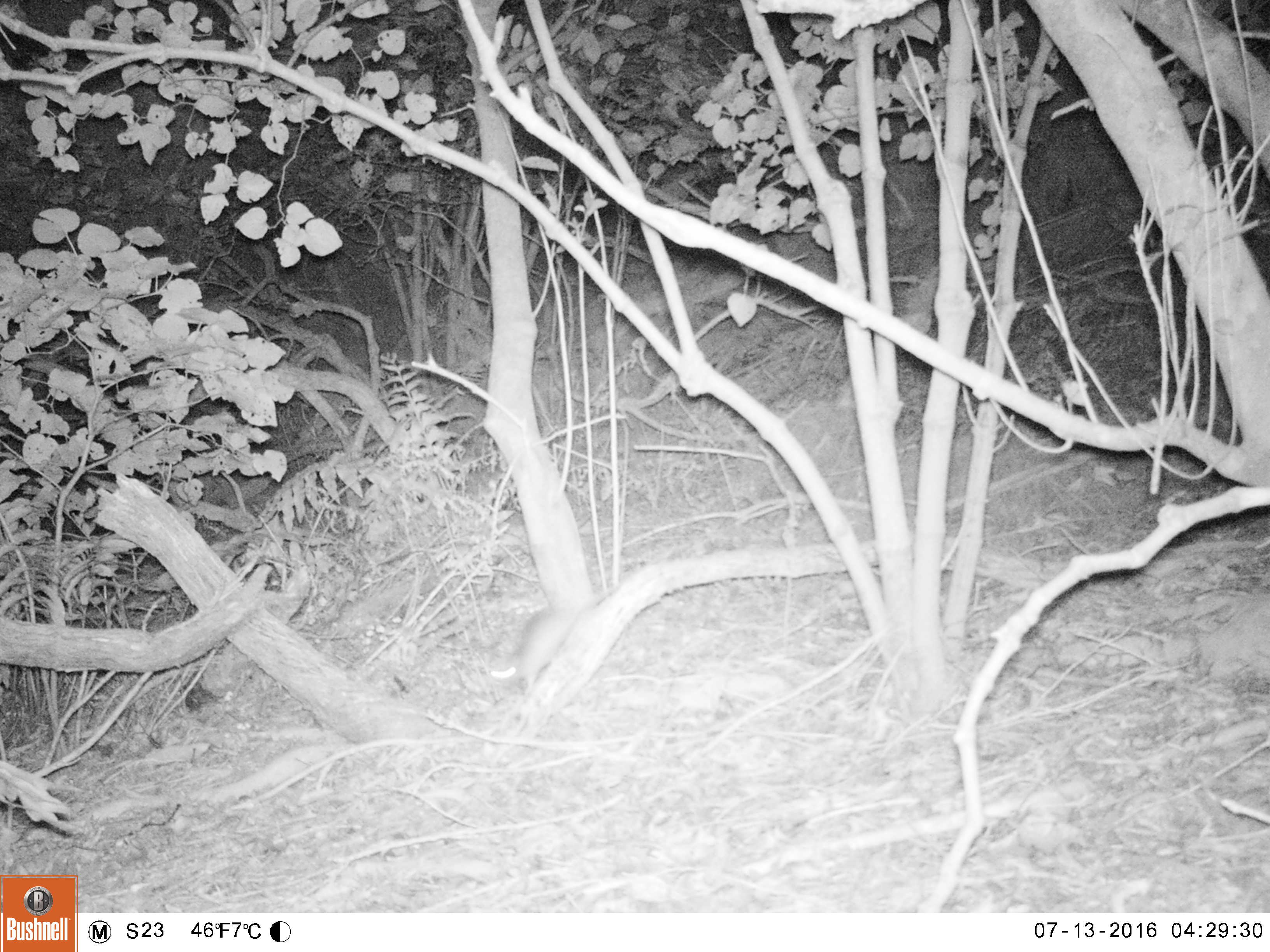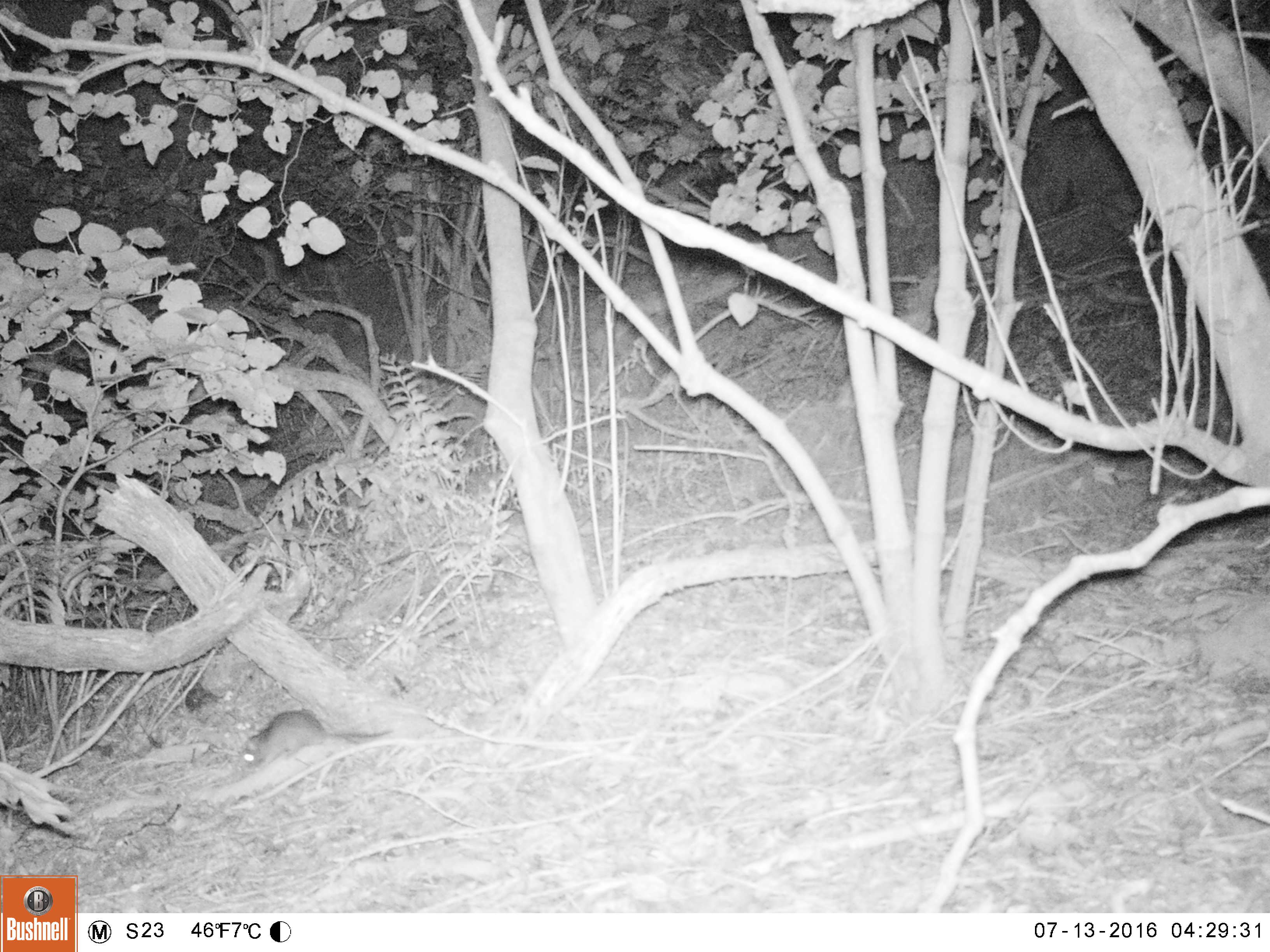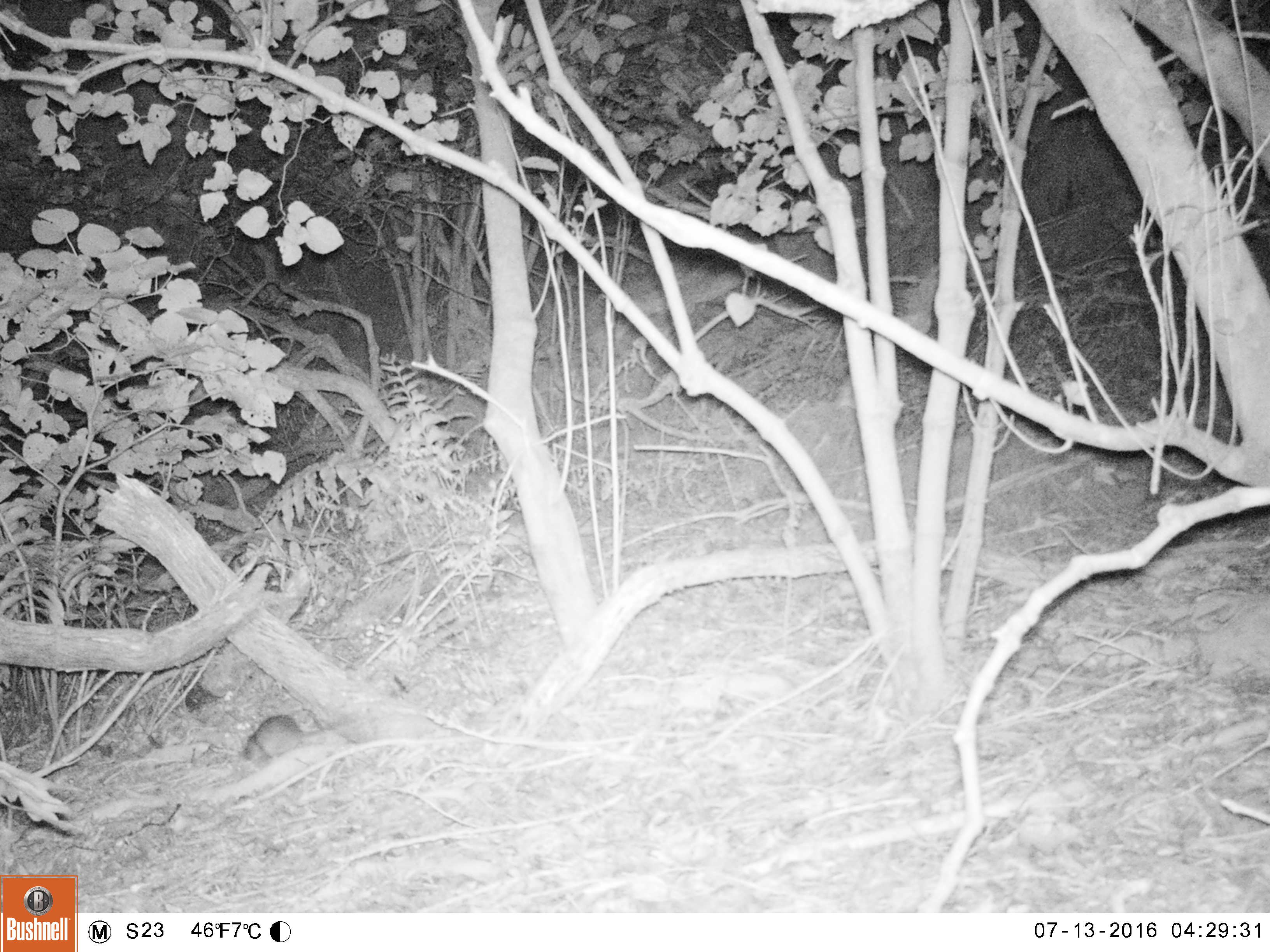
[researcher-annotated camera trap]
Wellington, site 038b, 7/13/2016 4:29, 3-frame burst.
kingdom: Animalia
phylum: Chordata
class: Mammalia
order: Rodentia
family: Muridae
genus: Rattus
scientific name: Rattus rattus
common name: ship rat